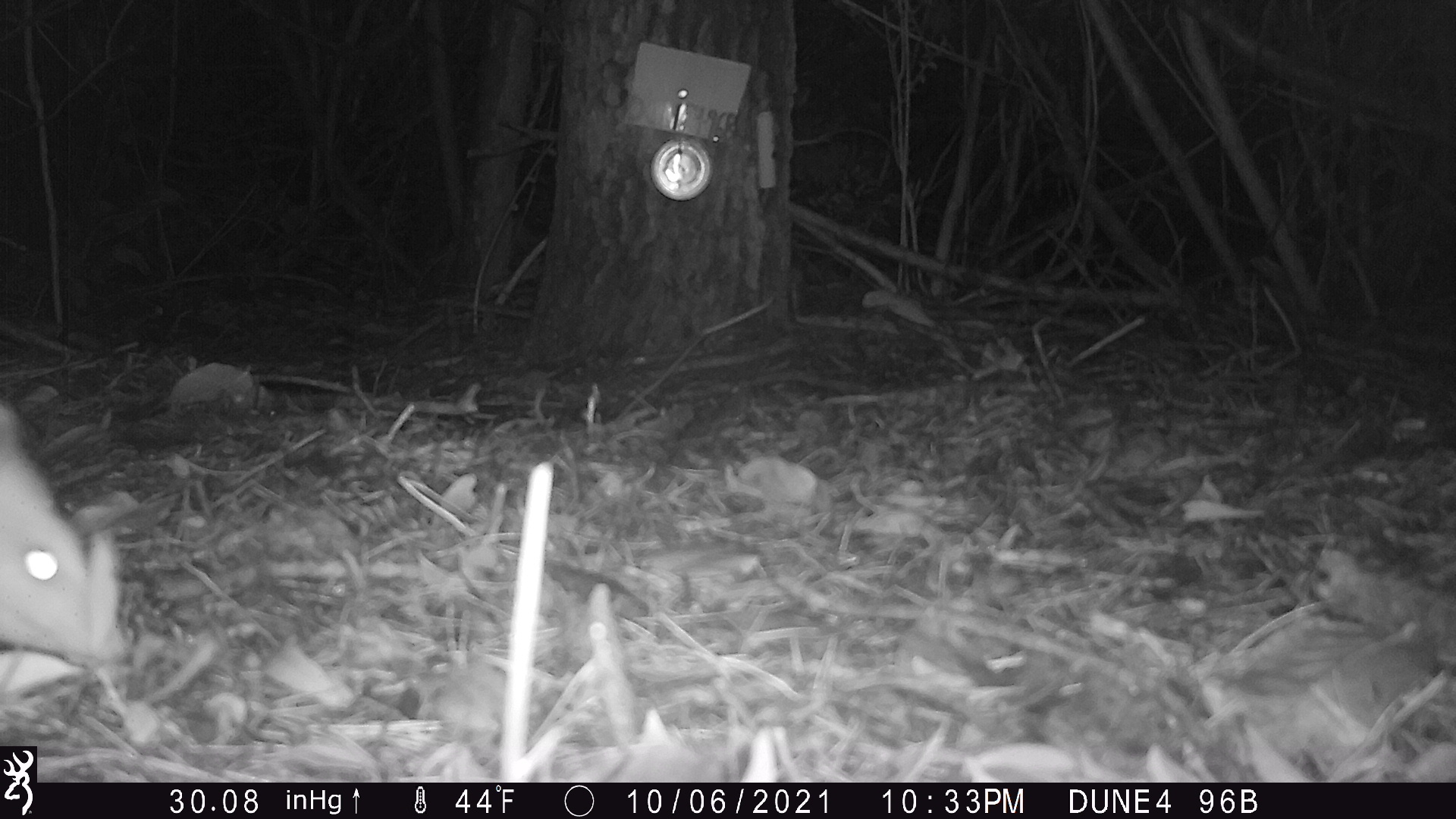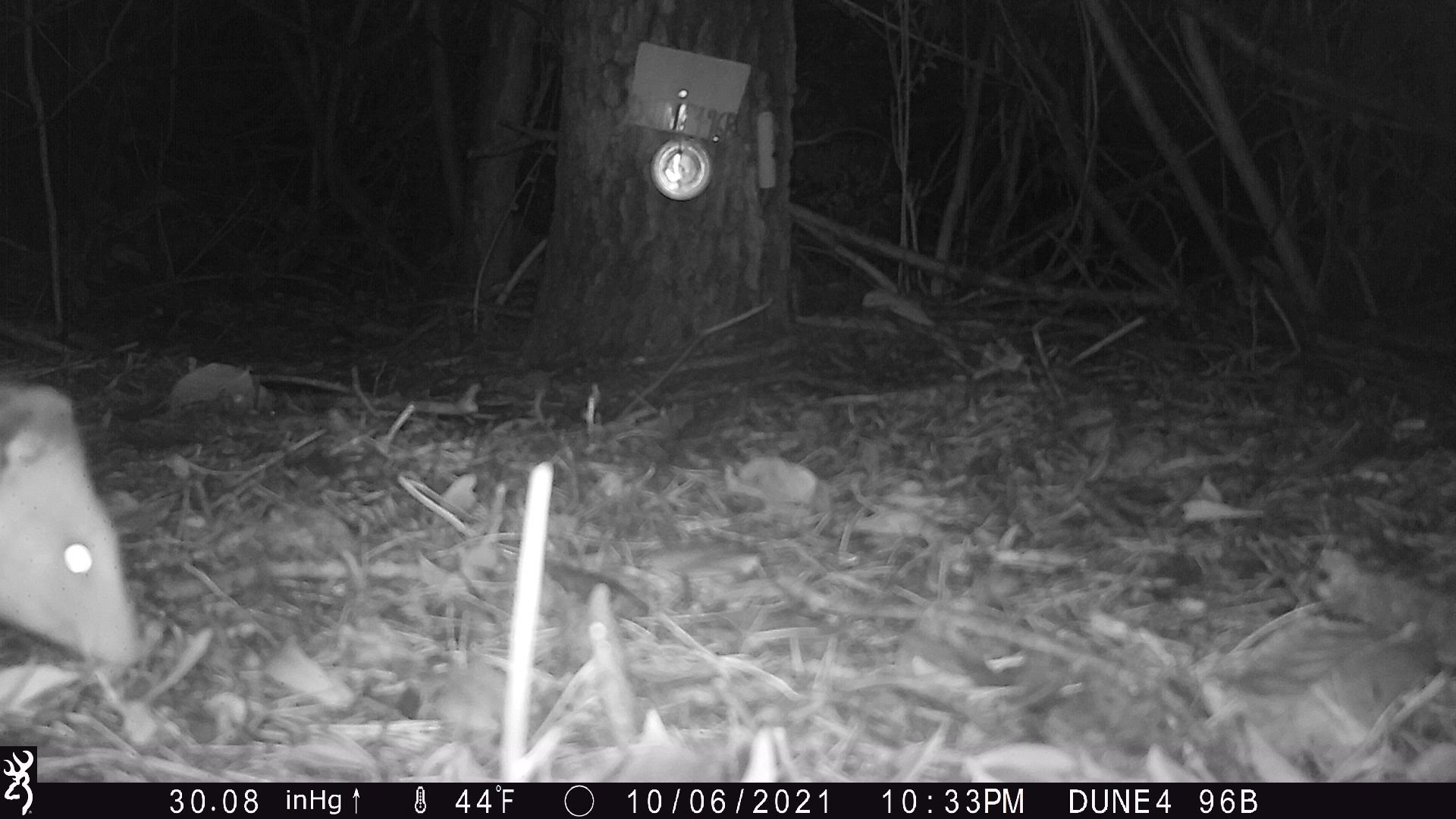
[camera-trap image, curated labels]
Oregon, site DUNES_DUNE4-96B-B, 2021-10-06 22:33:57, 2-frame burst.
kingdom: Animalia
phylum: Chordata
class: Mammalia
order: Didelphimorphia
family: Didelphidae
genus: Didelphis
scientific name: Didelphis virginiana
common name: virginia opossum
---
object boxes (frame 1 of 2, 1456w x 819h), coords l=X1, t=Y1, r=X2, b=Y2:
virginia opossum: l=3, t=403, r=141, b=676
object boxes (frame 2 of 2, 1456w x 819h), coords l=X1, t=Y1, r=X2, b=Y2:
virginia opossum: l=0, t=377, r=150, b=678